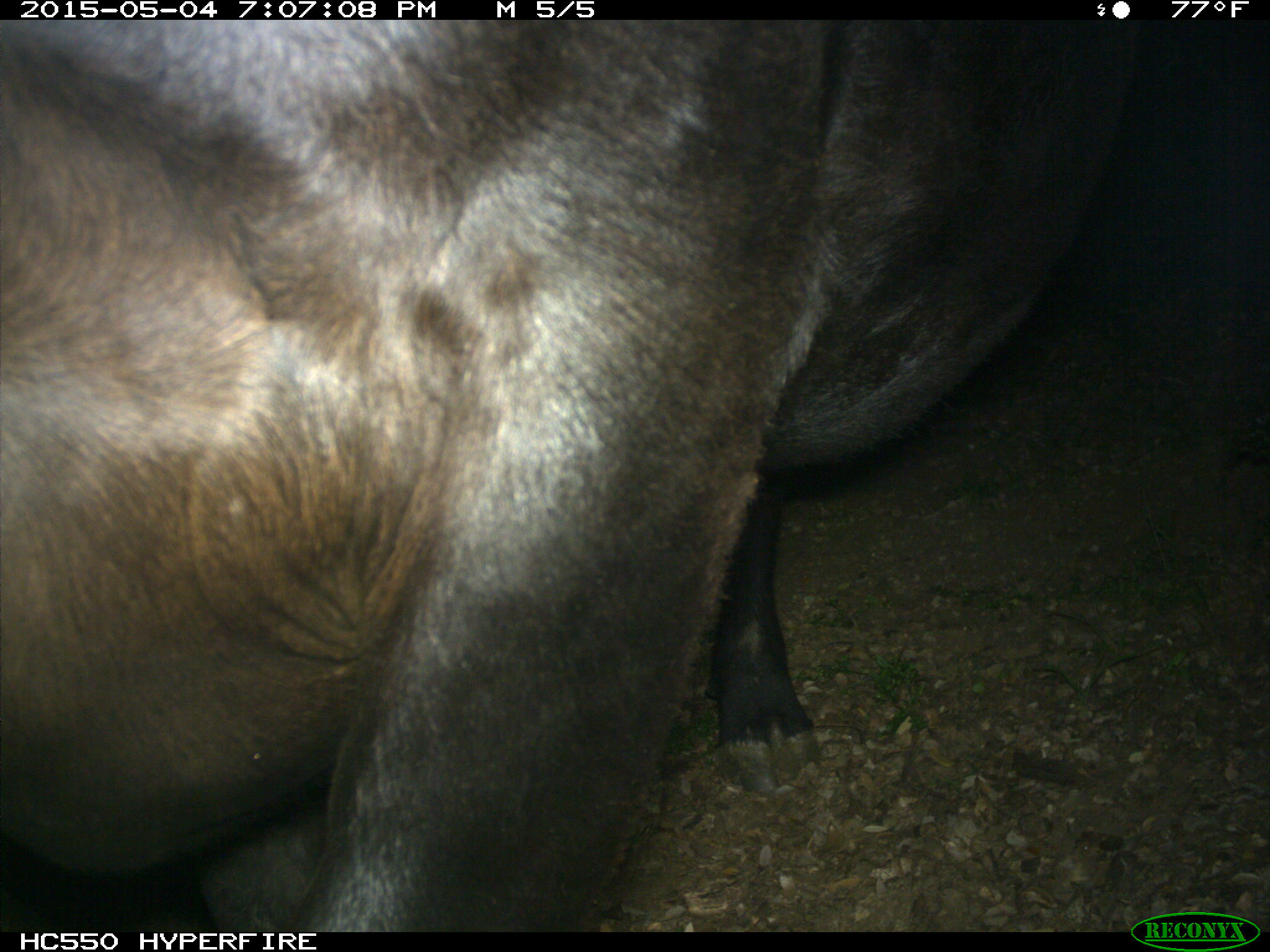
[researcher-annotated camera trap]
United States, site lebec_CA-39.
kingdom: Animalia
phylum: Chordata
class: Mammalia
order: Artiodactyla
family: Bovidae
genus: Bos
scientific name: Bos taurus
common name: domestic cow